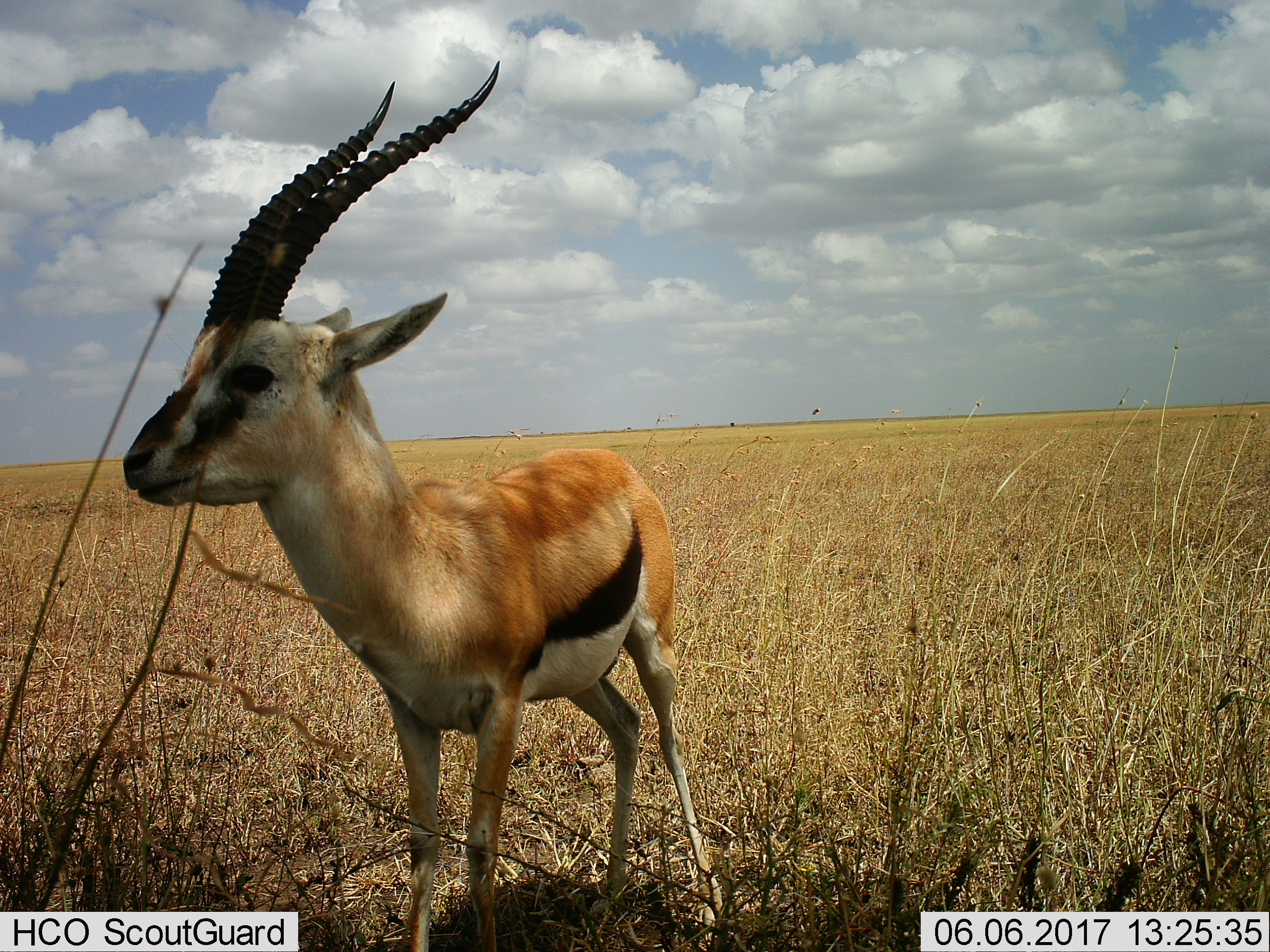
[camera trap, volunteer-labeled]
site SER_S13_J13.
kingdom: Animalia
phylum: Chordata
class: Mammalia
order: Artiodactyla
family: Bovidae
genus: Eudorcas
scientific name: Eudorcas thomsonii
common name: thomson's gazelle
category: gazellethomsons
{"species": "gazellethomsons (thomson's gazelle) (Eudorcas thomsonii)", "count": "1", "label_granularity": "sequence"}